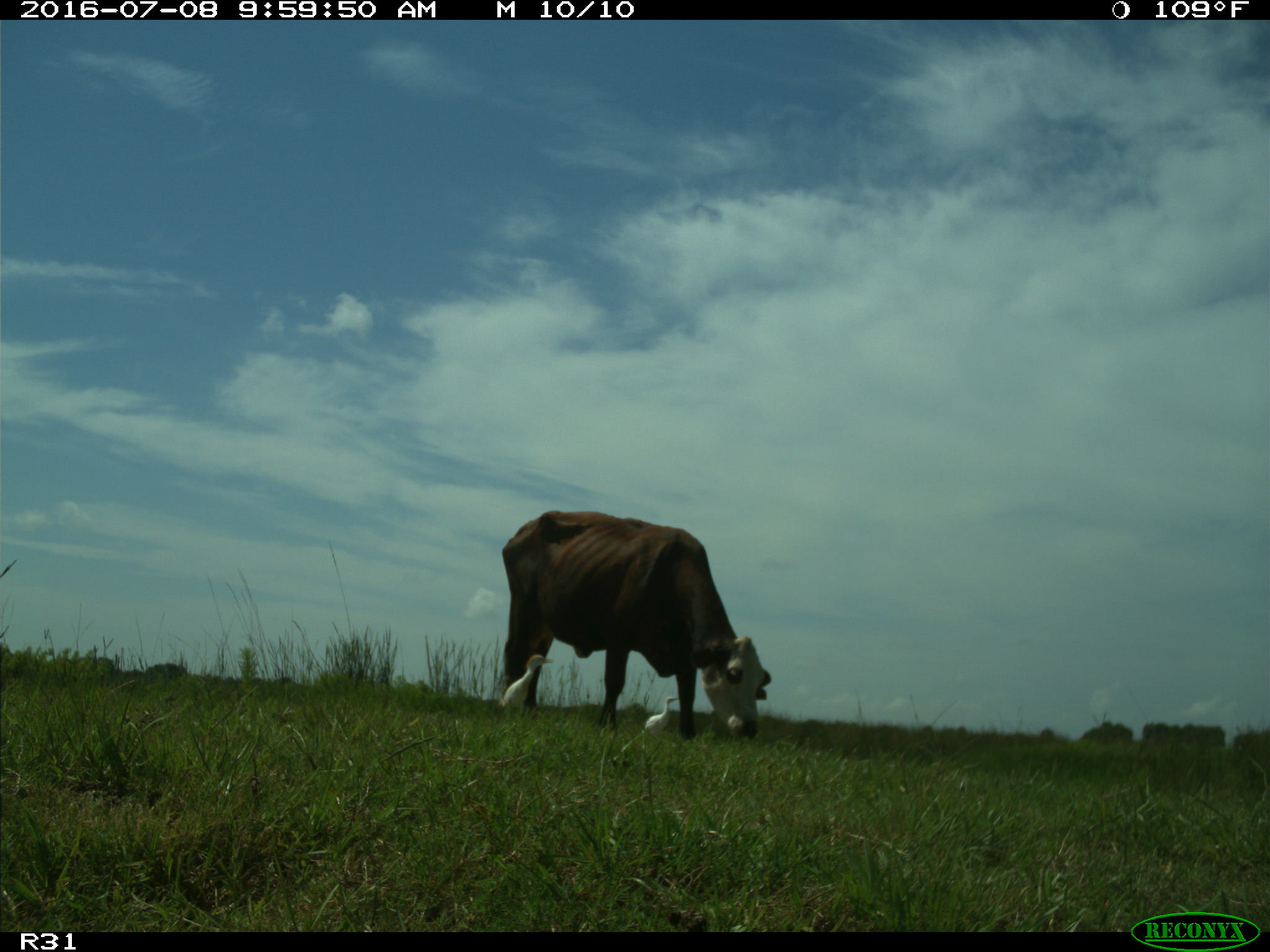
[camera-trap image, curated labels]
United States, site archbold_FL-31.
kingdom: Animalia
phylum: Chordata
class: Mammalia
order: Artiodactyla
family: Bovidae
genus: Bos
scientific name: Bos taurus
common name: domestic cow